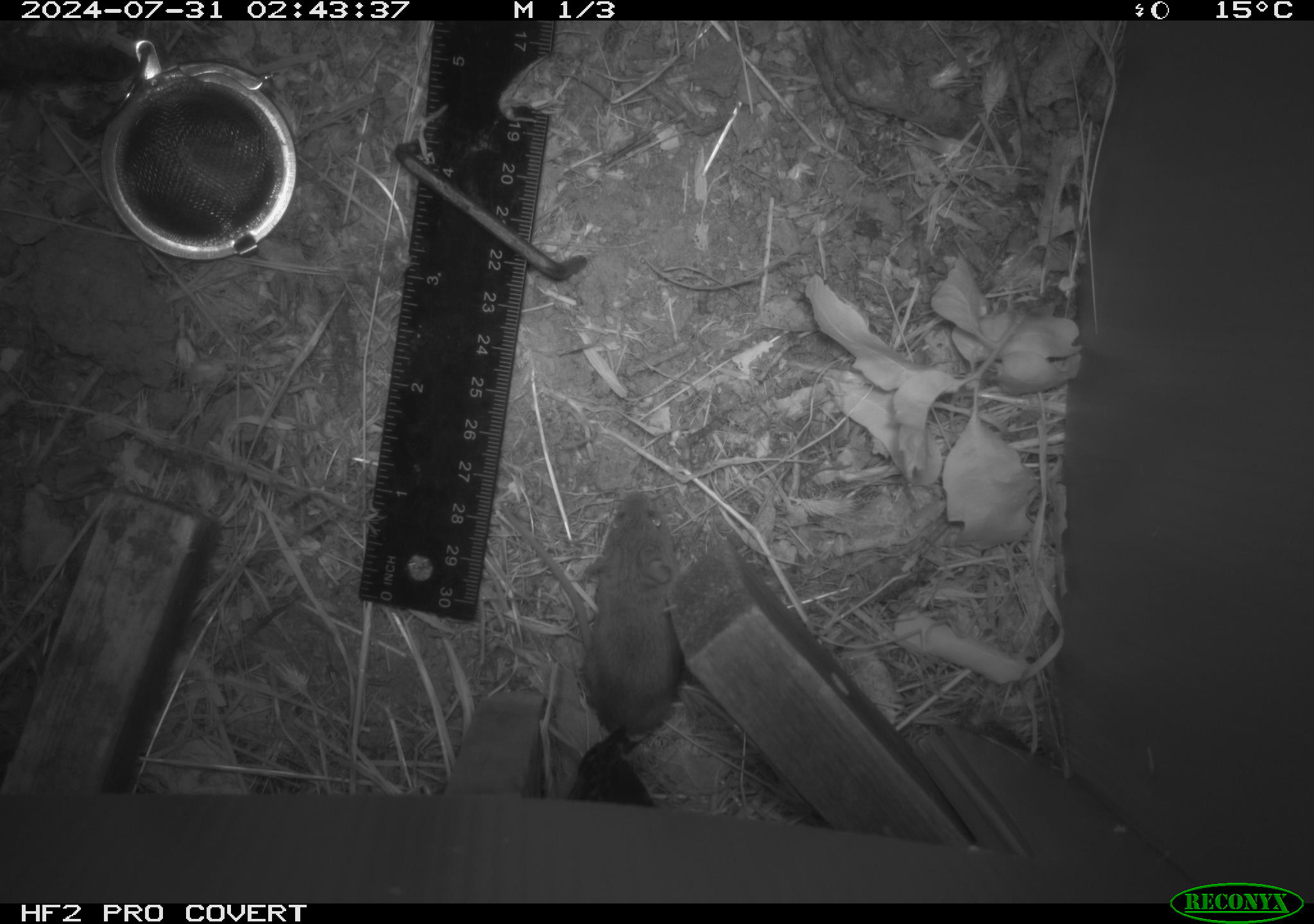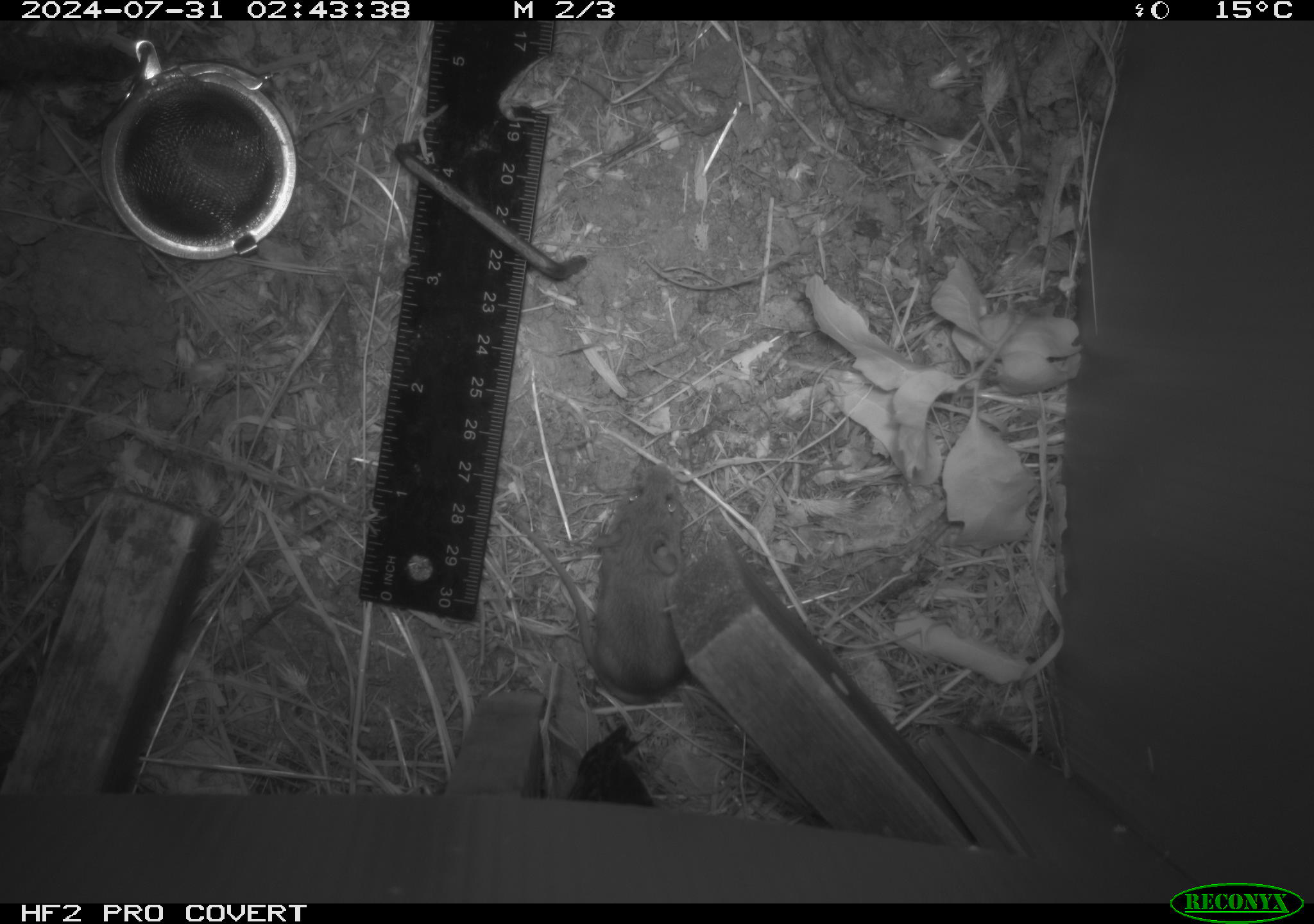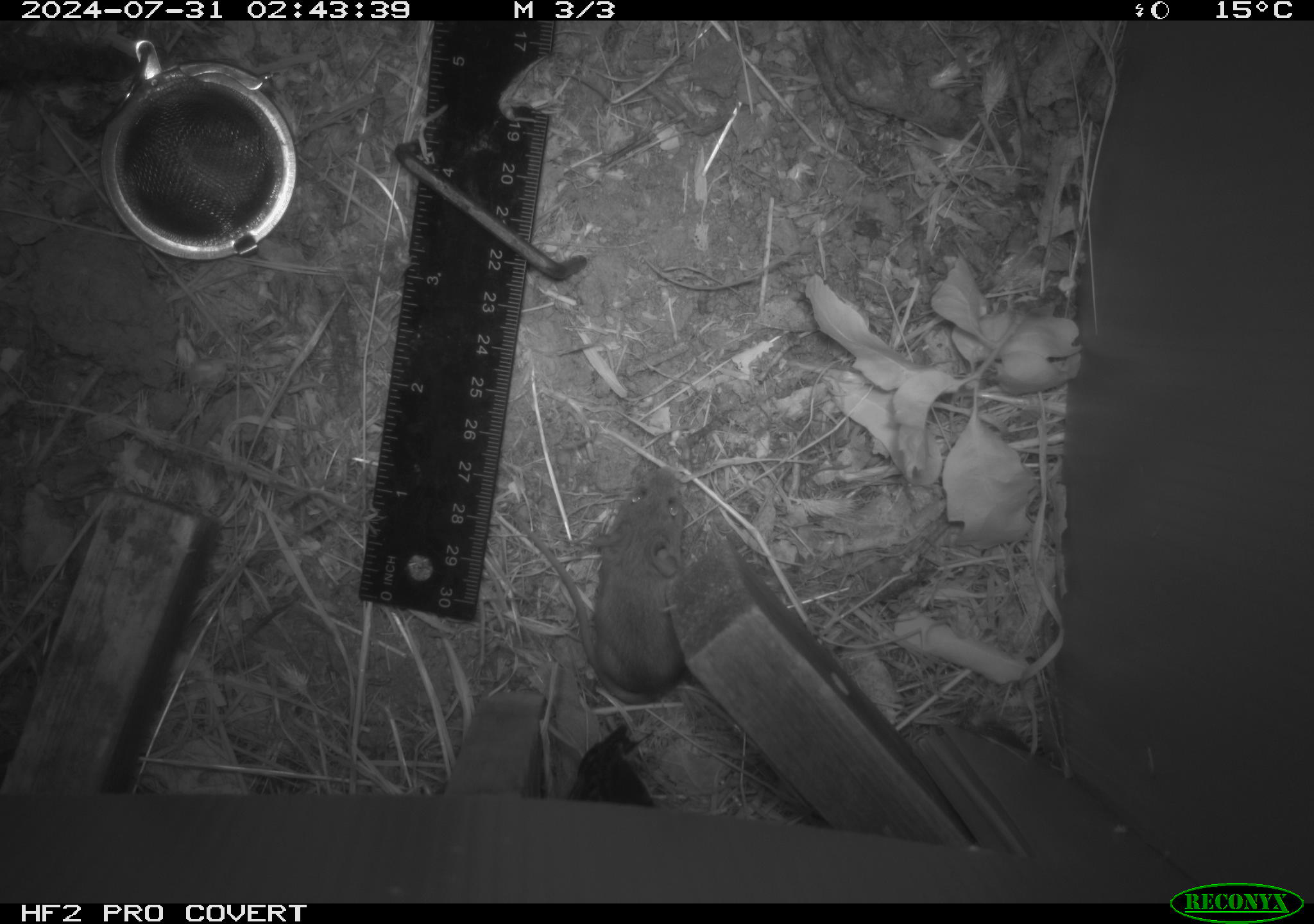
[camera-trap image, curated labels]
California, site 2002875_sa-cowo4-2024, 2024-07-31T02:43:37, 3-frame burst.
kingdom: Animalia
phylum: Chordata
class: Mammalia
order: Rodentia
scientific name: Rodentia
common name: mouse species